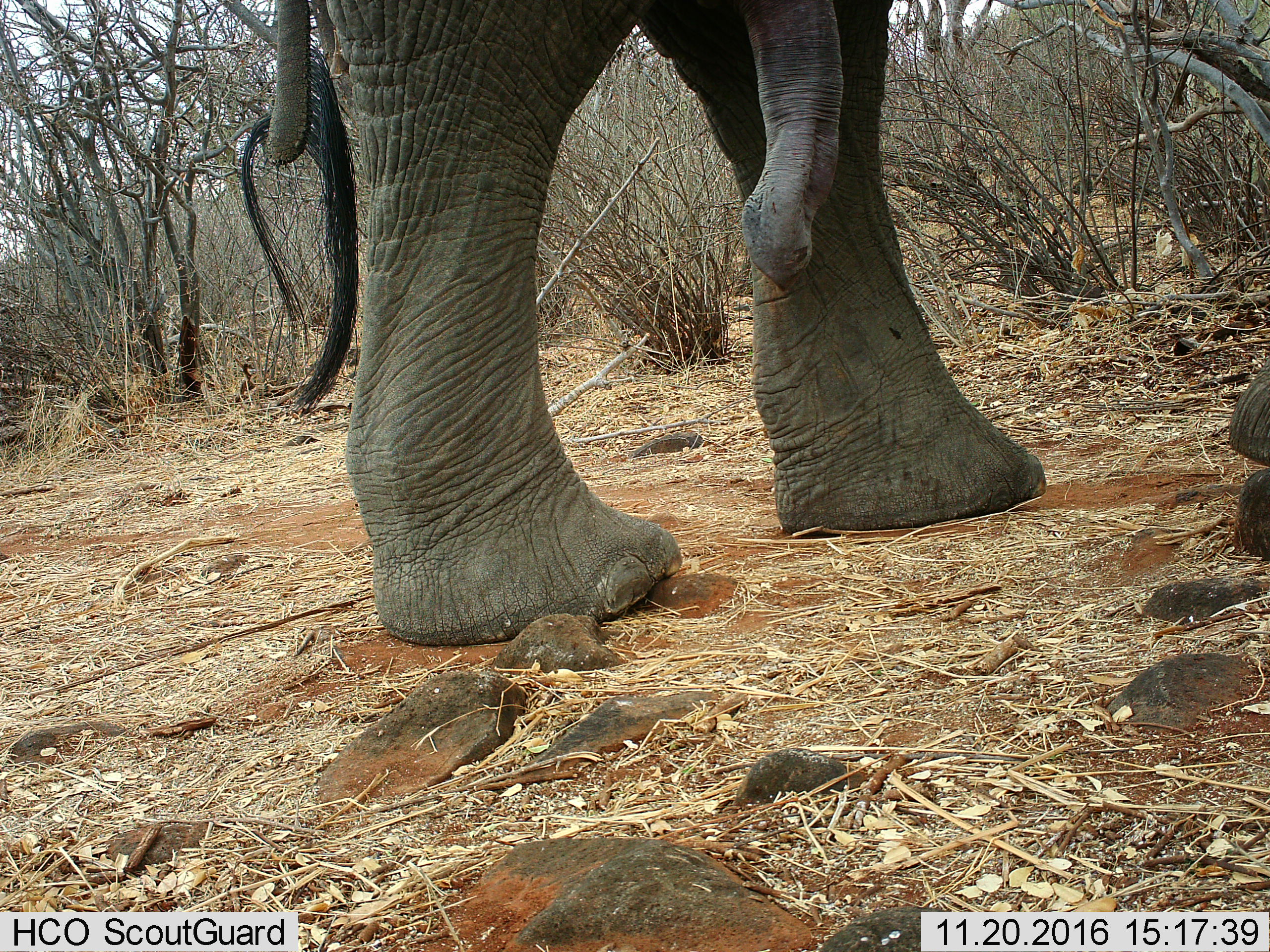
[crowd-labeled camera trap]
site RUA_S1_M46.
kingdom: Animalia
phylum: Chordata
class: Mammalia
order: Proboscidea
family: Elephantidae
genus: Loxodonta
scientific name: Loxodonta africana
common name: african bush elephant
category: elephant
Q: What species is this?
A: Elephant (african bush elephant) (Loxodonta africana).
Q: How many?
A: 1.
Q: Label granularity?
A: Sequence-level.